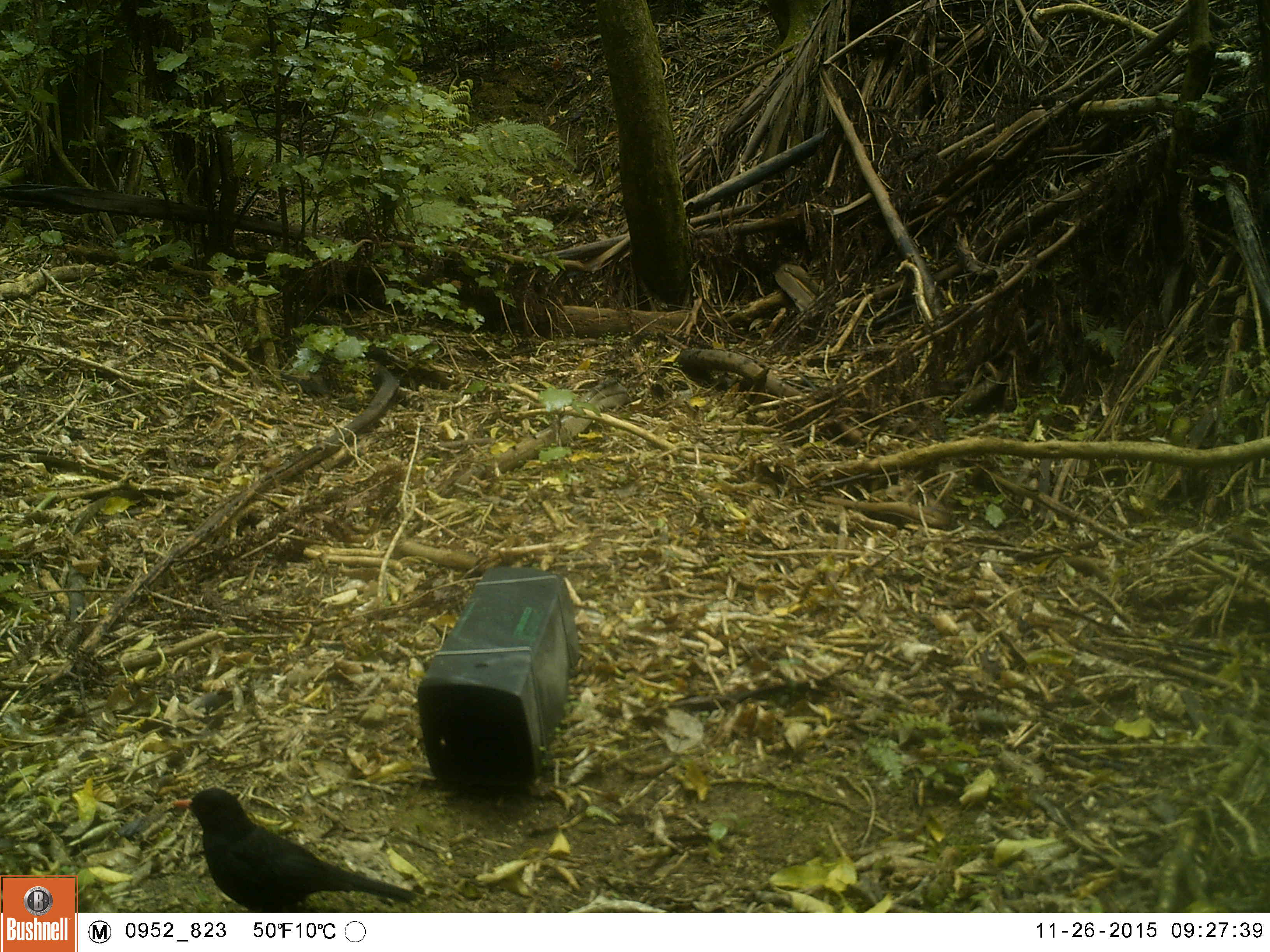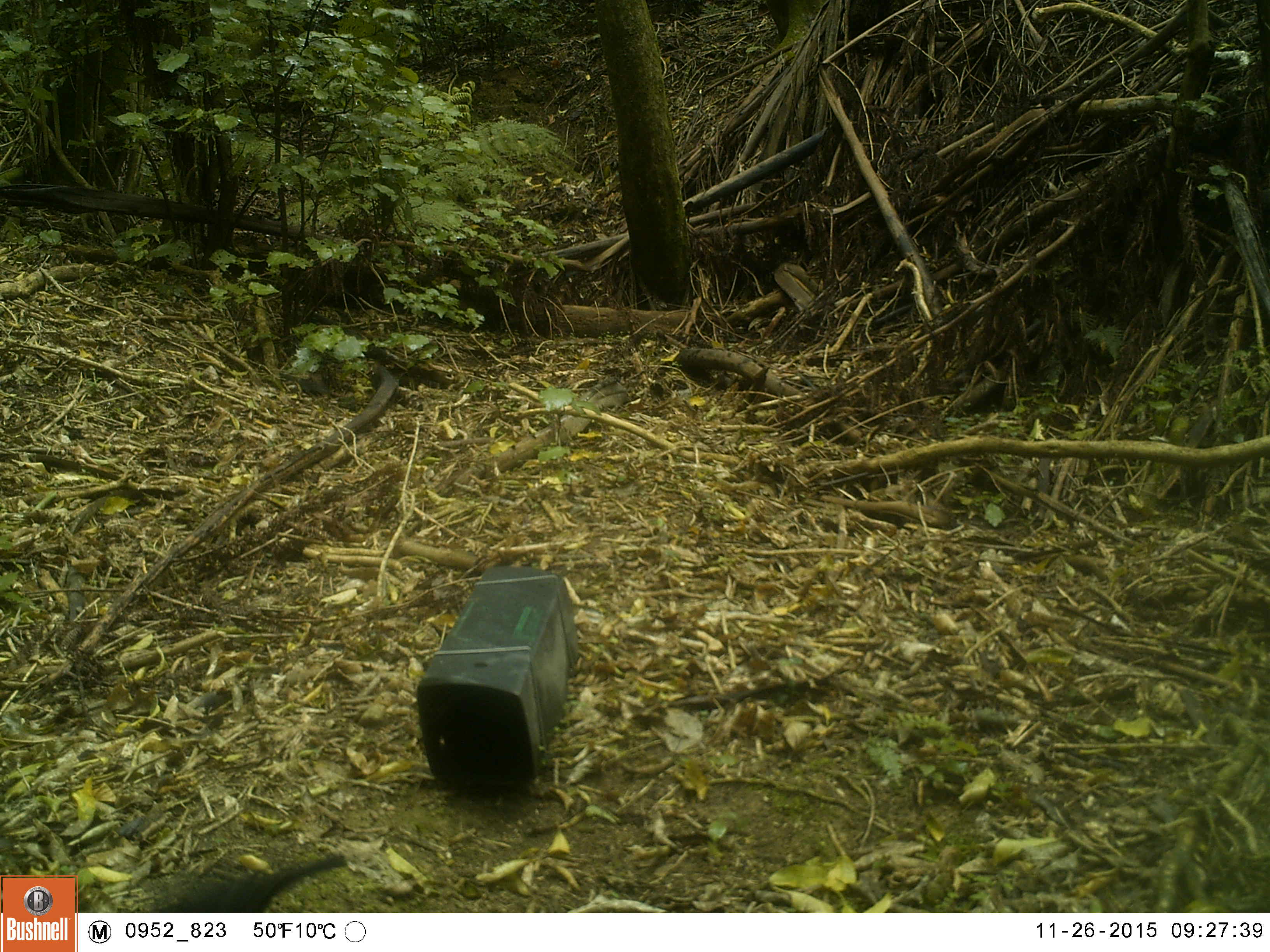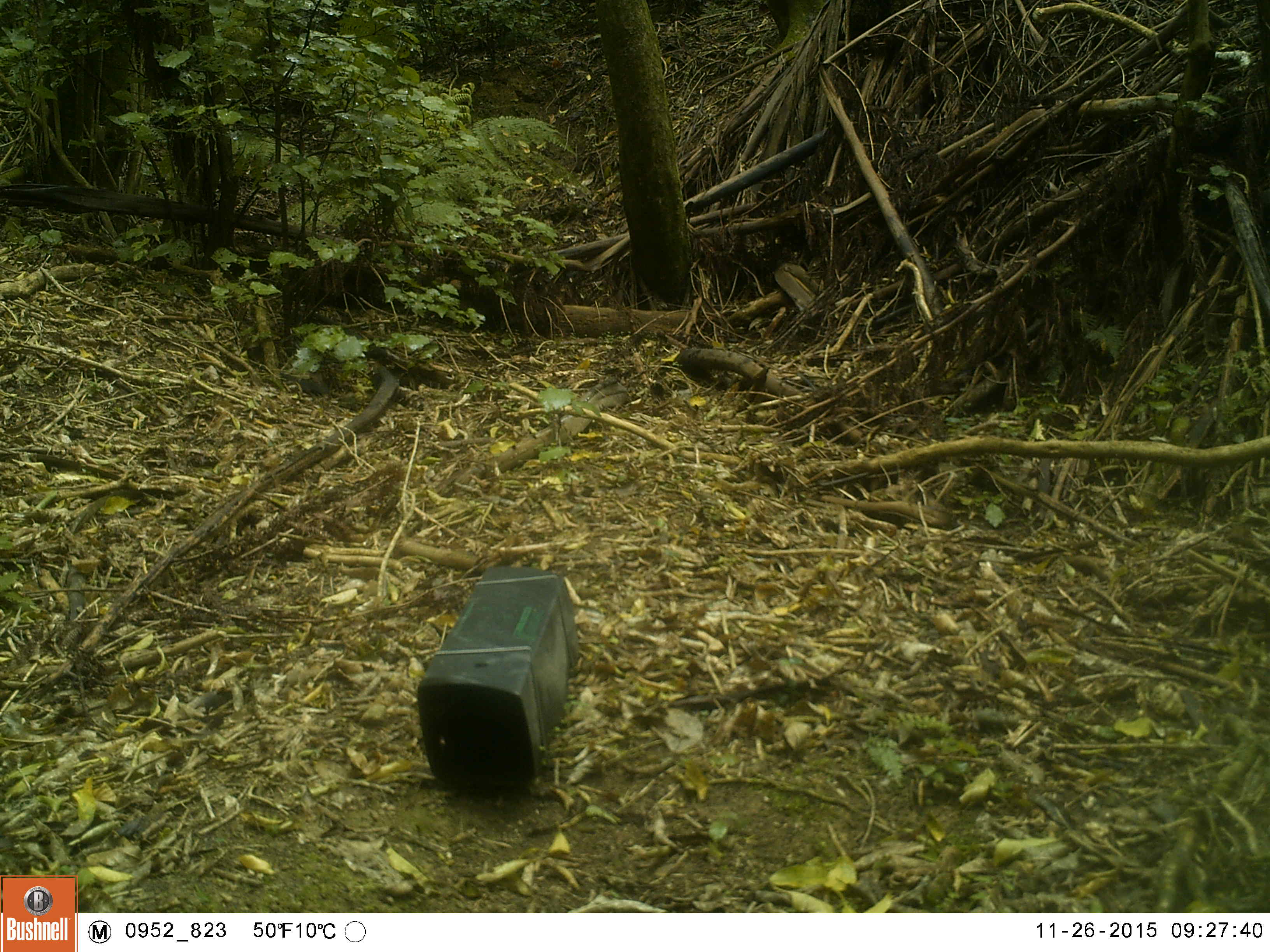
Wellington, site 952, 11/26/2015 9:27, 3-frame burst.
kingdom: Animalia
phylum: Chordata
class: Aves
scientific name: Aves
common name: bird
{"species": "bird (Aves)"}